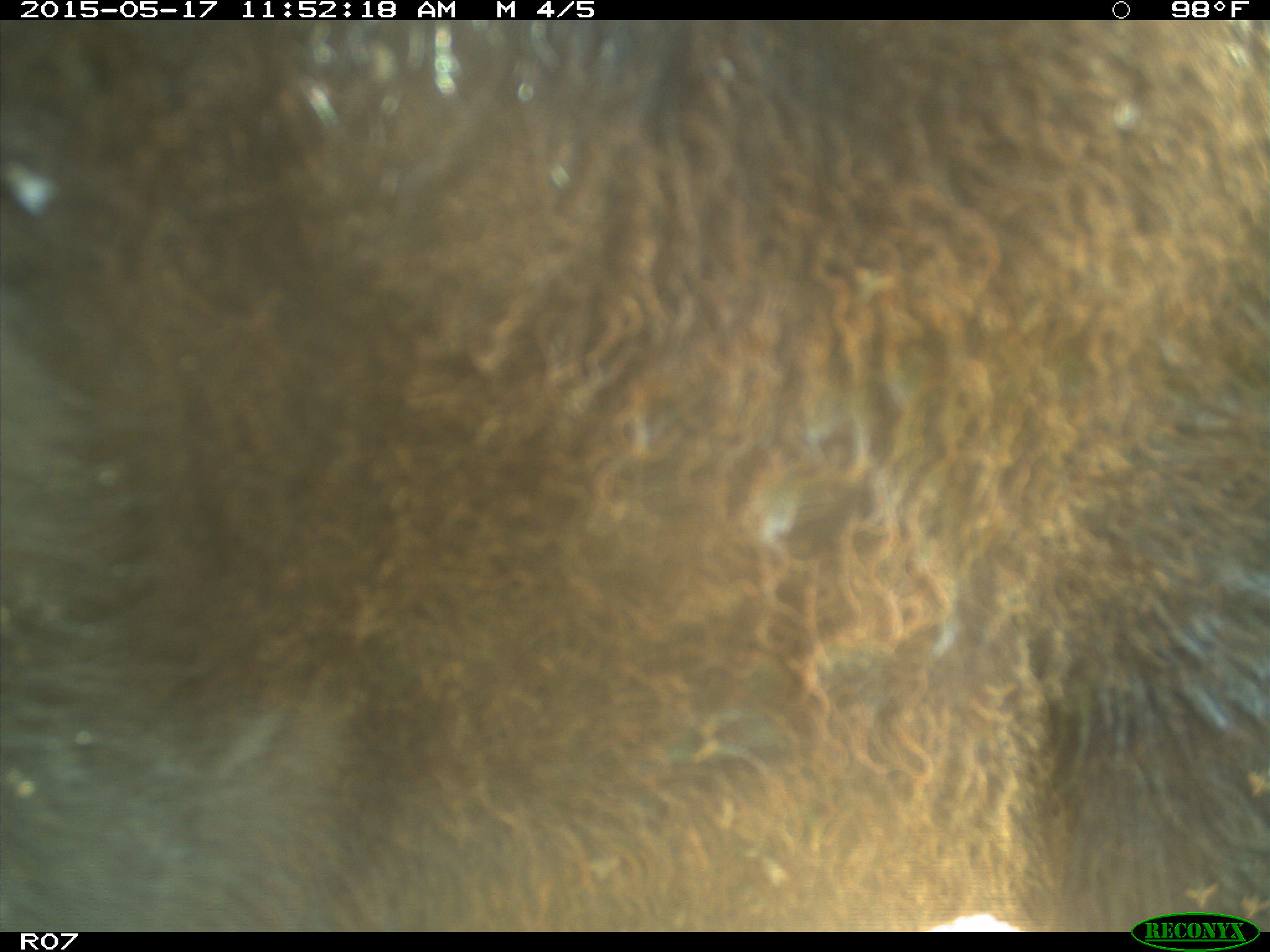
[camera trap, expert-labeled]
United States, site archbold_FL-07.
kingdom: Animalia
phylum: Chordata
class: Mammalia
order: Artiodactyla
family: Bovidae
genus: Bos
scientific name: Bos taurus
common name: domestic cow